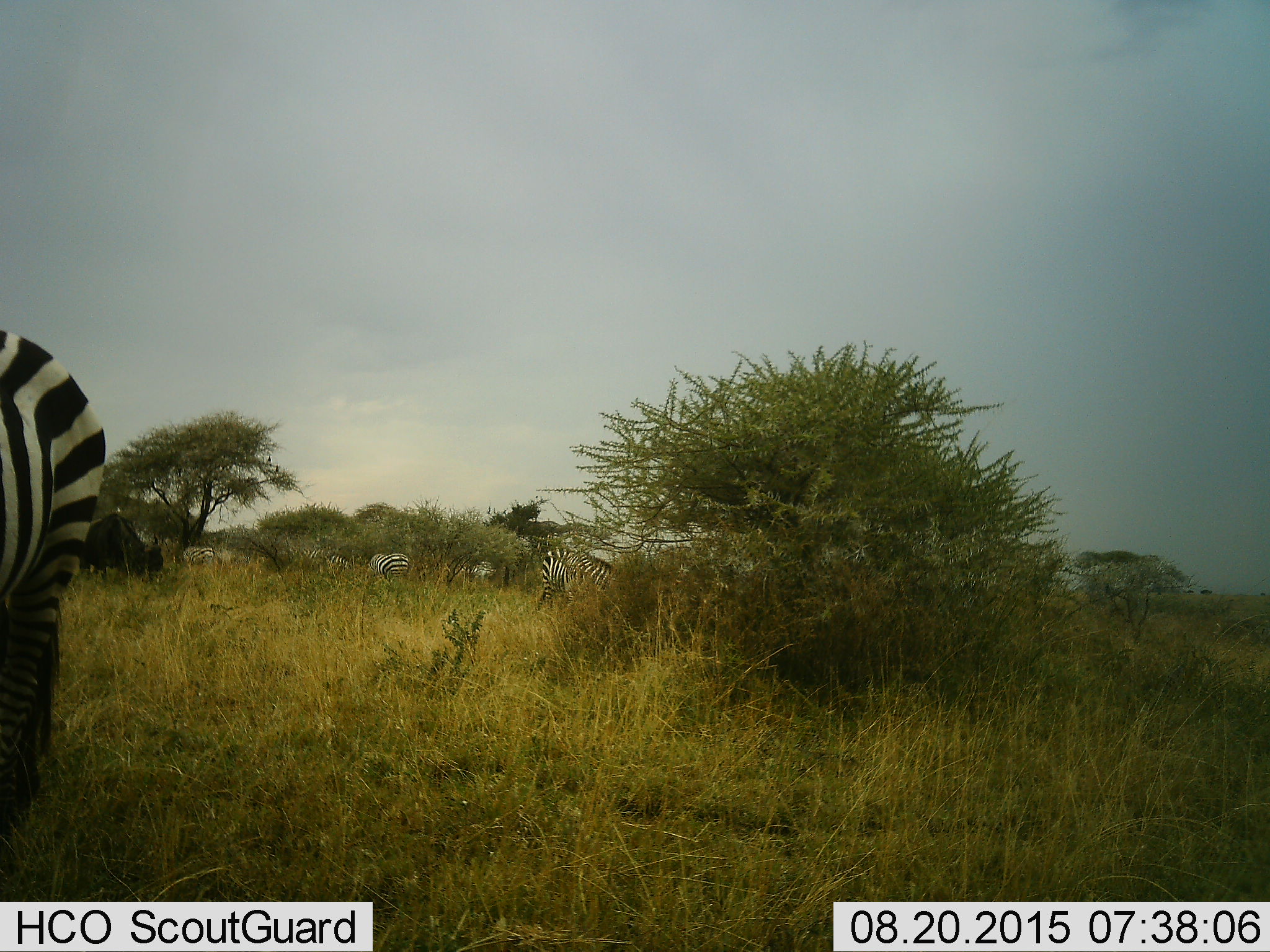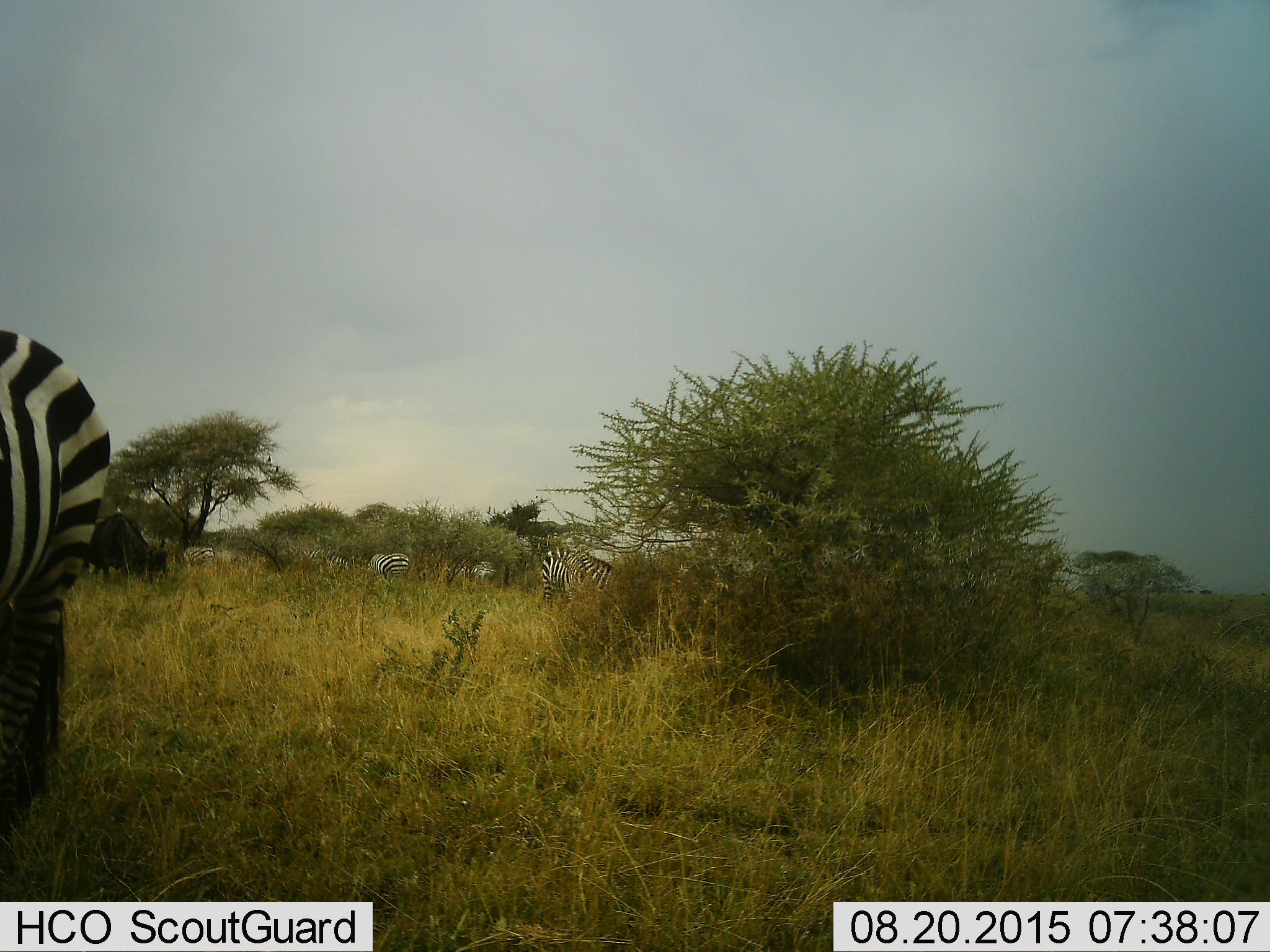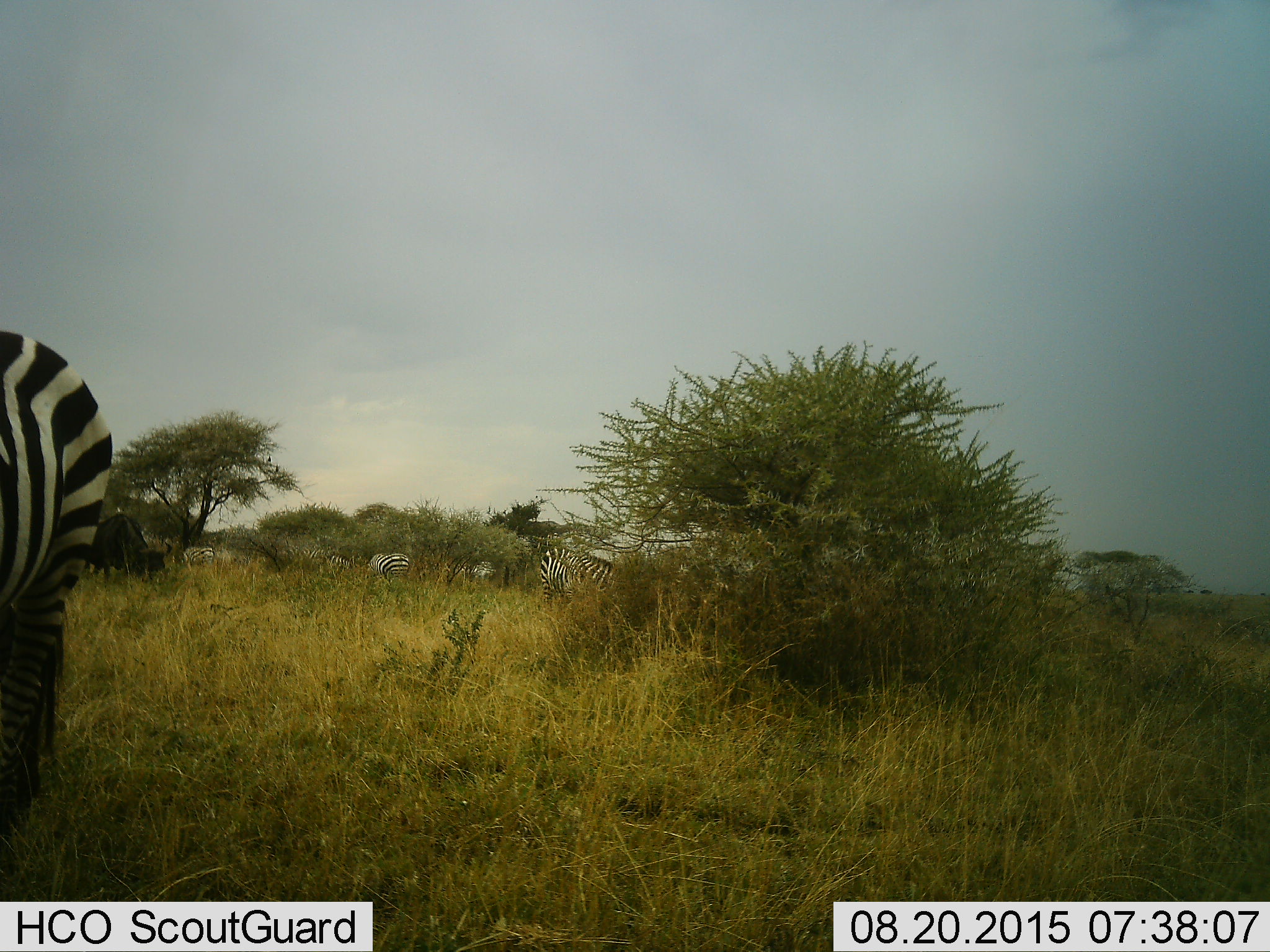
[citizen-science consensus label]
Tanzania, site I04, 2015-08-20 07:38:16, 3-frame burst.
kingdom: Animalia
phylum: Chordata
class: Mammalia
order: Artiodactyla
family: Bovidae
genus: Connochaetes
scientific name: Connochaetes taurinus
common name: blue wildebeest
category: wildebeest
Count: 1.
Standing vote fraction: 25%.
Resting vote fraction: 0%.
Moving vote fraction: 25%.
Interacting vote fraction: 0%.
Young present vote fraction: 0%.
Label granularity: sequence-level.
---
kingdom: Animalia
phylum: Chordata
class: Mammalia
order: Perissodactyla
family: Equidae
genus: Equus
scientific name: Equus quagga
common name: plains zebra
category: zebra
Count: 7.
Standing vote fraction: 40%.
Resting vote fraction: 10%.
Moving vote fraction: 20%.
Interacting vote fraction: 0%.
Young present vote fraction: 0%.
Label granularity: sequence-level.